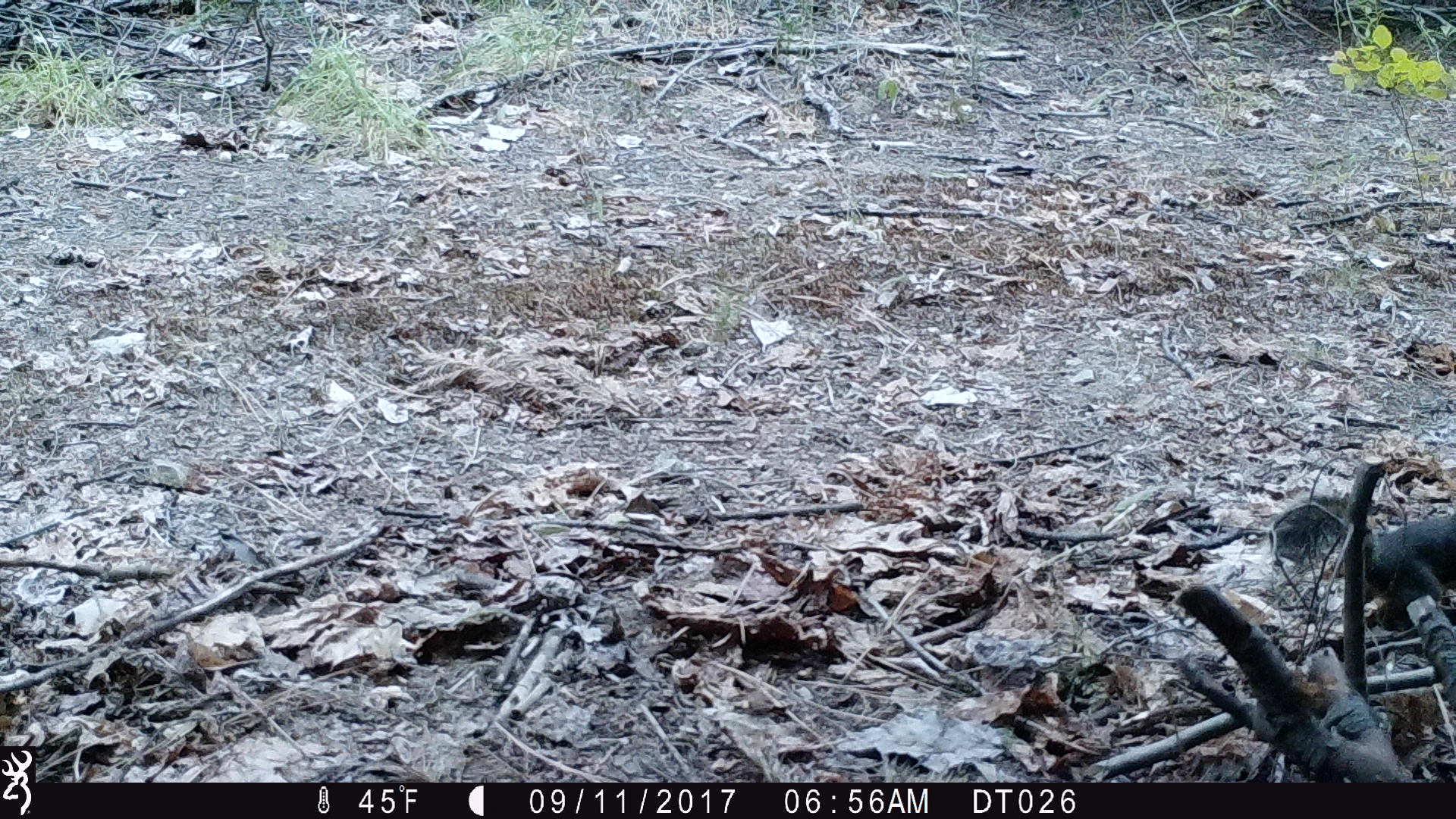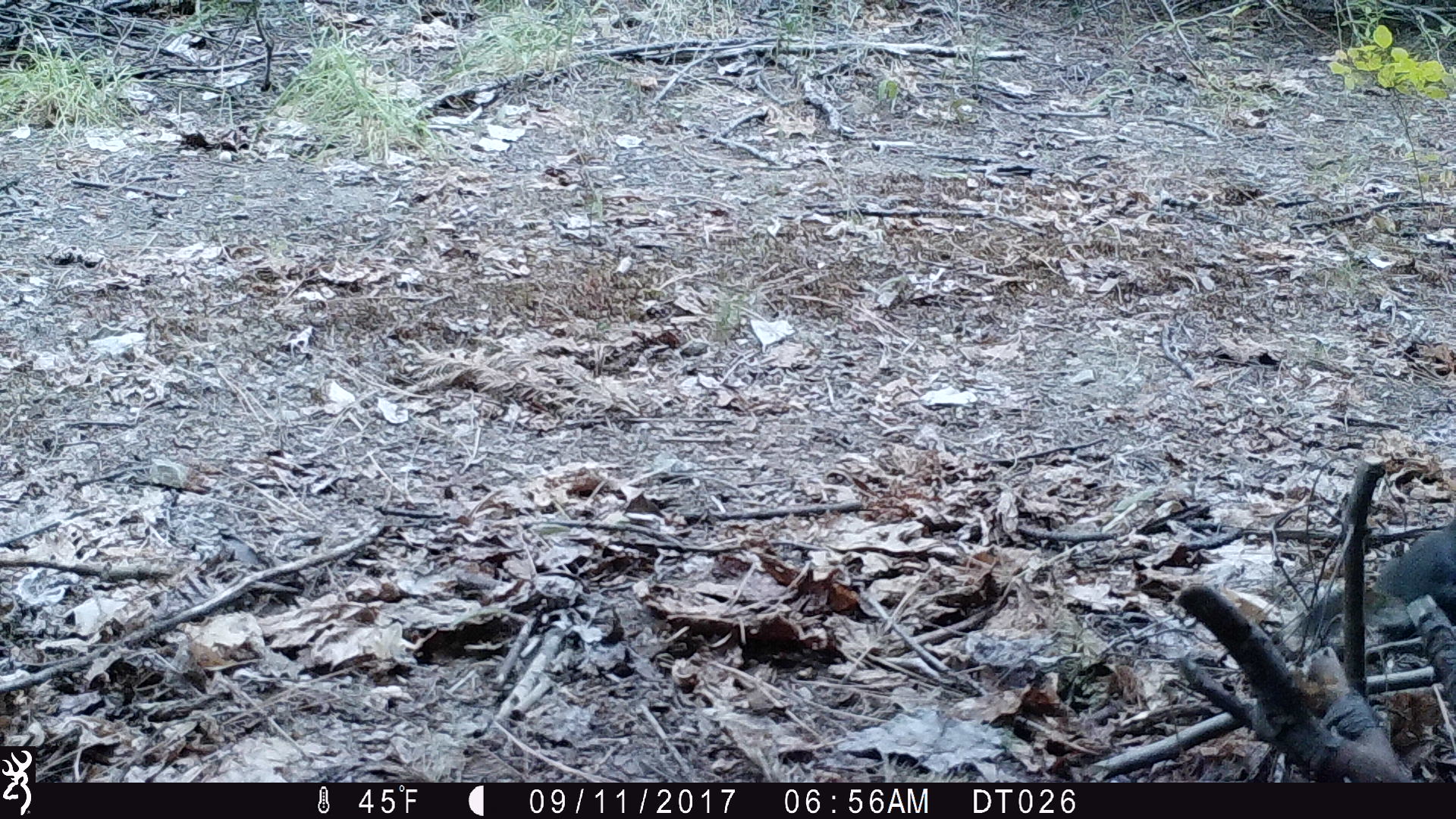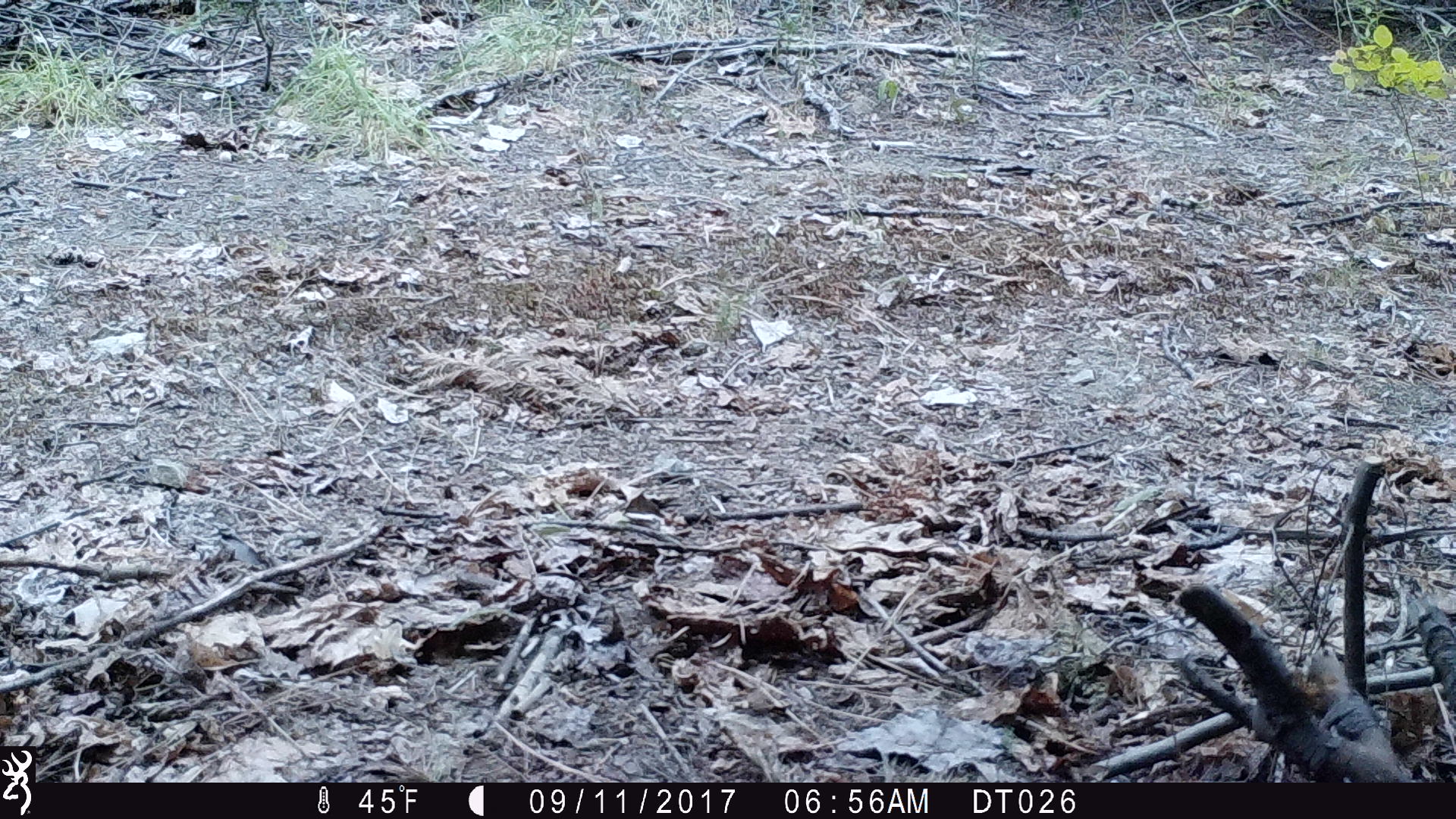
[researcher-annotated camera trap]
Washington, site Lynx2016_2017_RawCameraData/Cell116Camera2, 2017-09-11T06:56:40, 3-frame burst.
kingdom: Animalia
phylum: Chordata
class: Mammalia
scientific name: Mammalia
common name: small mammal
Small mammal (Mammalia). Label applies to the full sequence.